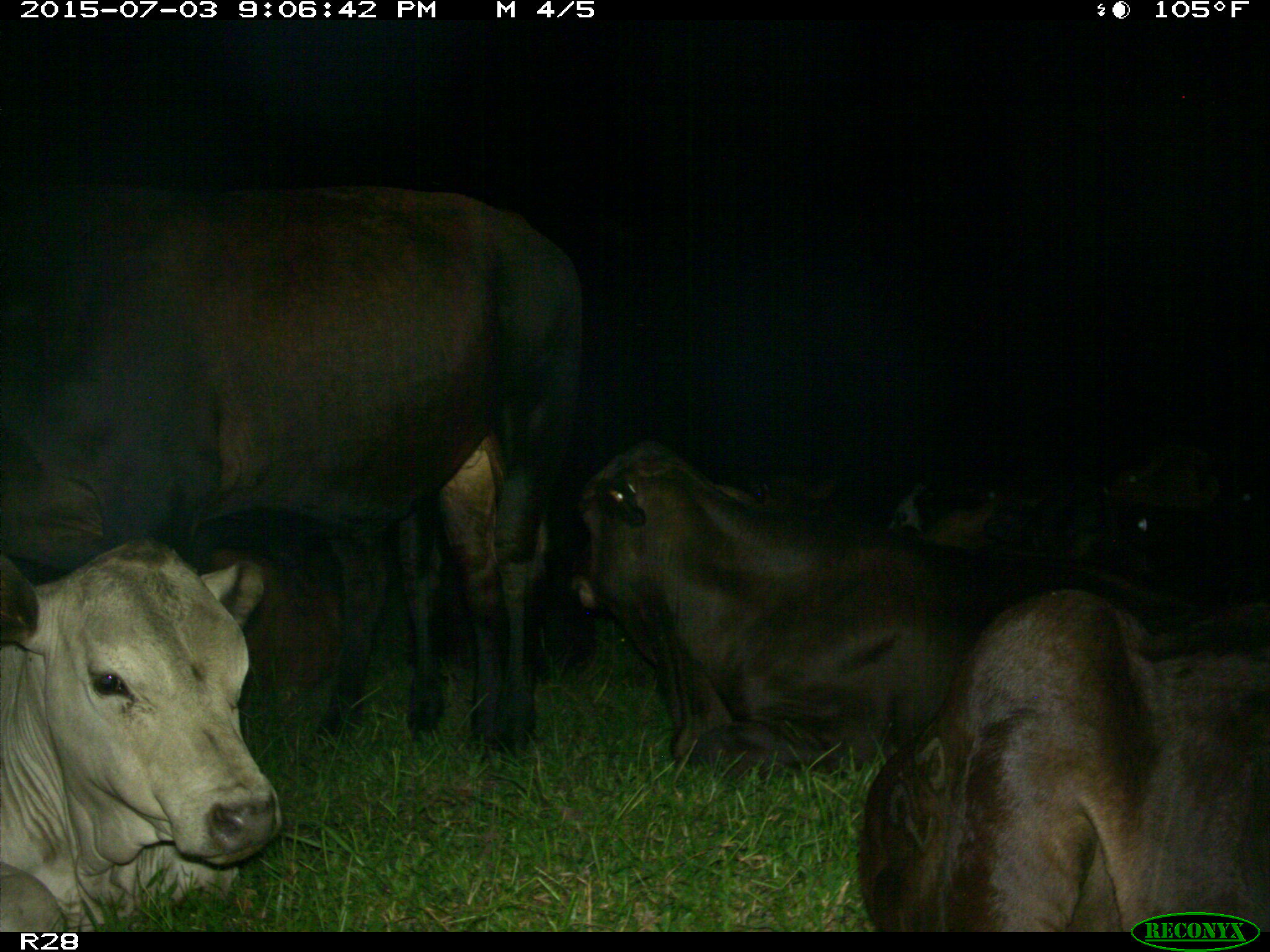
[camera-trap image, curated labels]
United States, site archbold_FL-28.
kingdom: Animalia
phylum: Chordata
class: Mammalia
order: Artiodactyla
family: Bovidae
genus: Bos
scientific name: Bos taurus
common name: domestic cow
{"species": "Bos taurus (domestic cow)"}